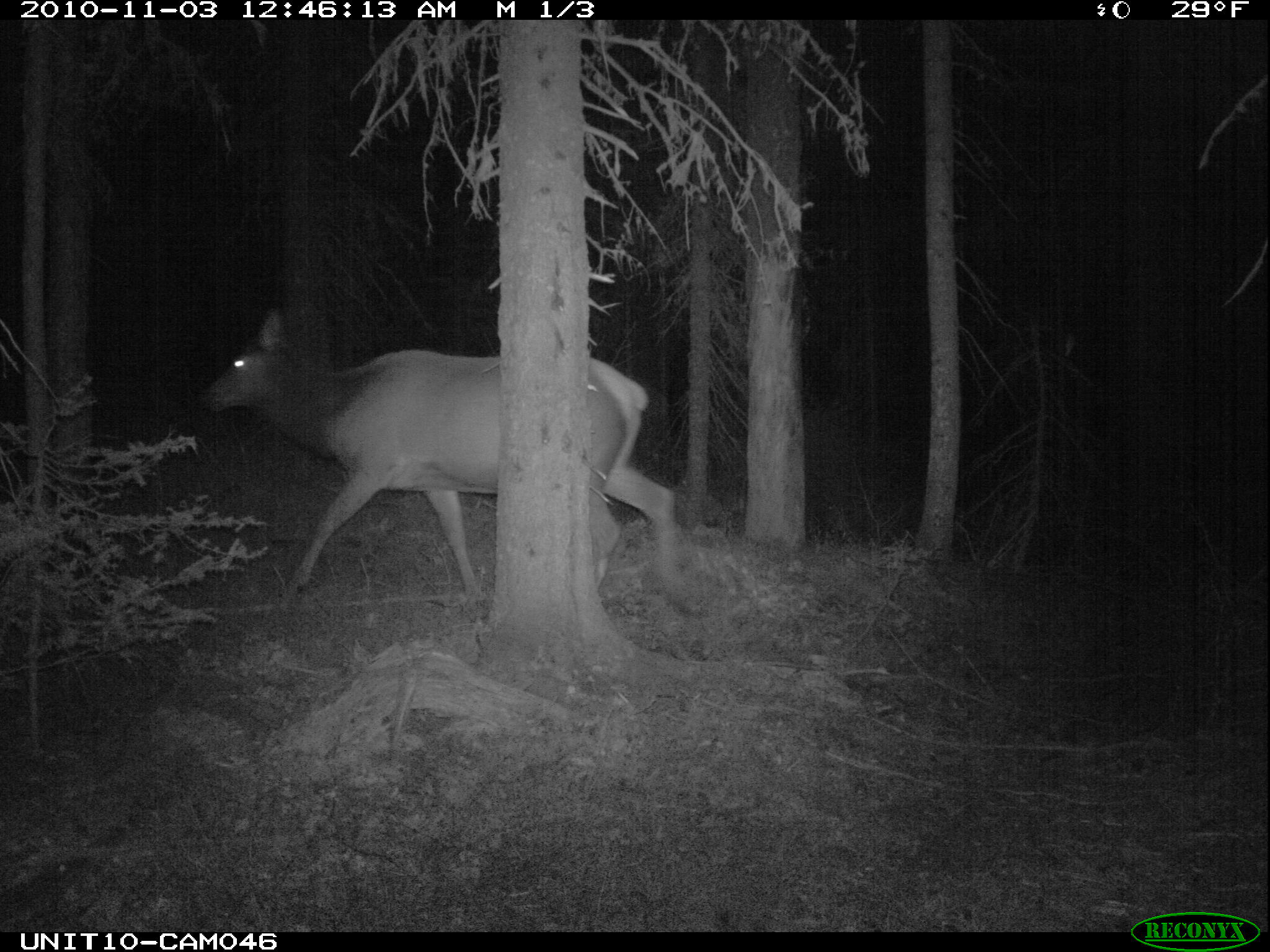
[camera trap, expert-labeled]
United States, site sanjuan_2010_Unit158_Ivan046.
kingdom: Animalia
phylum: Chordata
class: Mammalia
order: Artiodactyla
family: Cervidae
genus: Cervus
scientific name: Cervus elaphus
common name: red deer